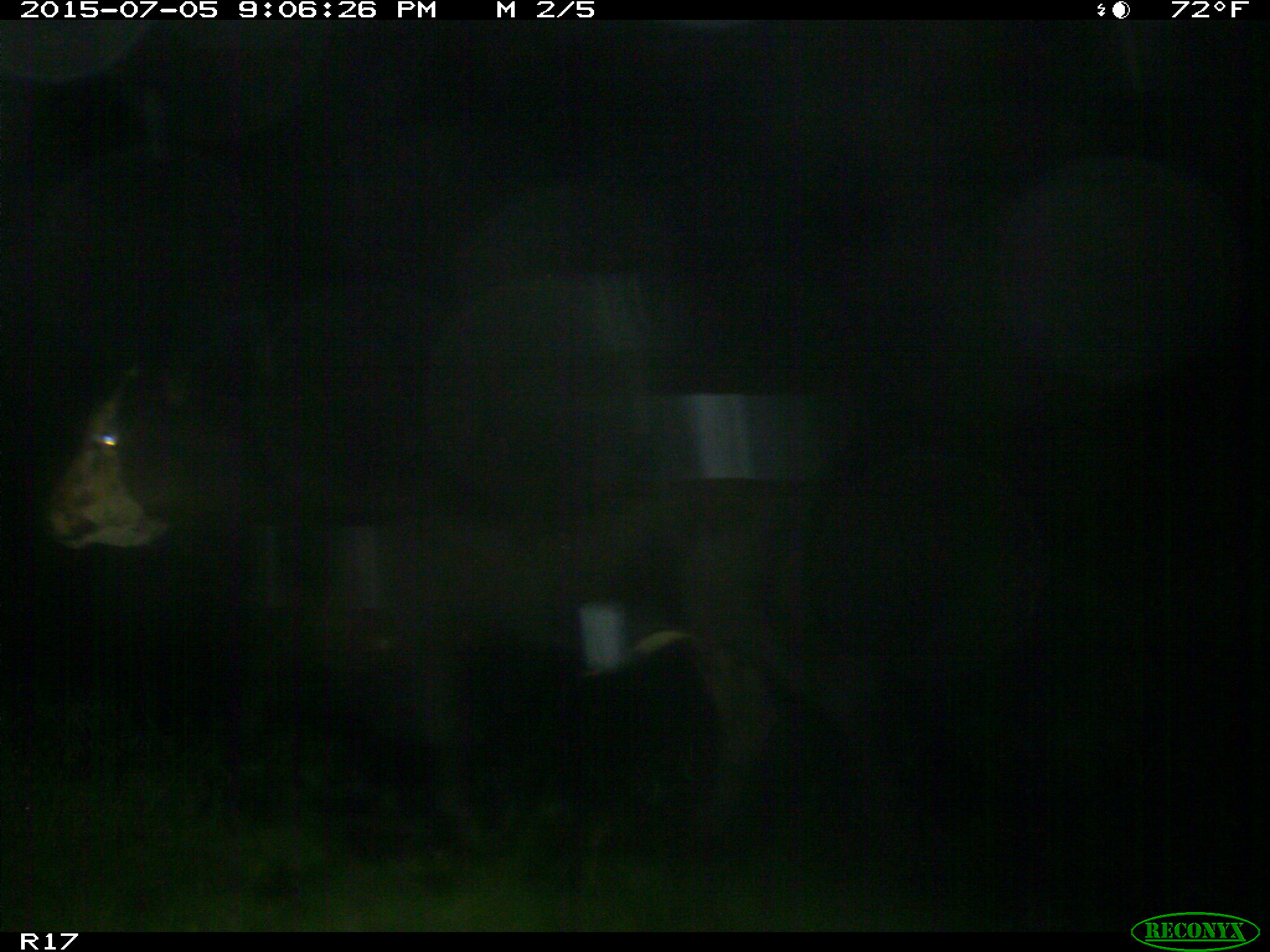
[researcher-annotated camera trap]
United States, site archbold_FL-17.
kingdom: Animalia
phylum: Chordata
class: Mammalia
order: Artiodactyla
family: Bovidae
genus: Bos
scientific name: Bos taurus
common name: domestic cow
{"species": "Bos taurus (domestic cow)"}